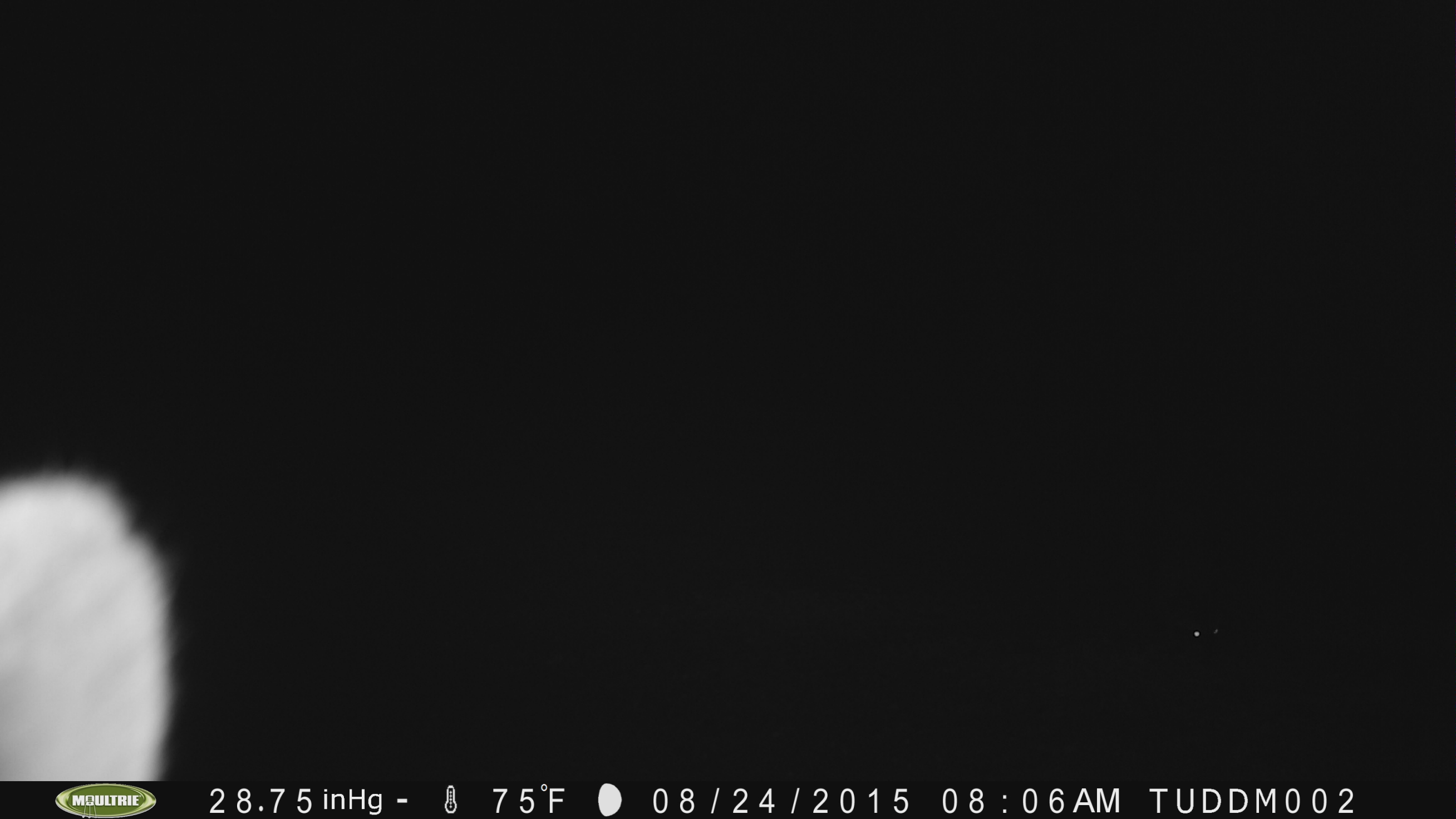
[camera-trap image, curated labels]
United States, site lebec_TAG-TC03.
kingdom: Animalia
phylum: Chordata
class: Mammalia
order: Carnivora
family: Procyonidae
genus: Procyon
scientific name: Procyon lotor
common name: common raccoon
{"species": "Procyon lotor (common raccoon)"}